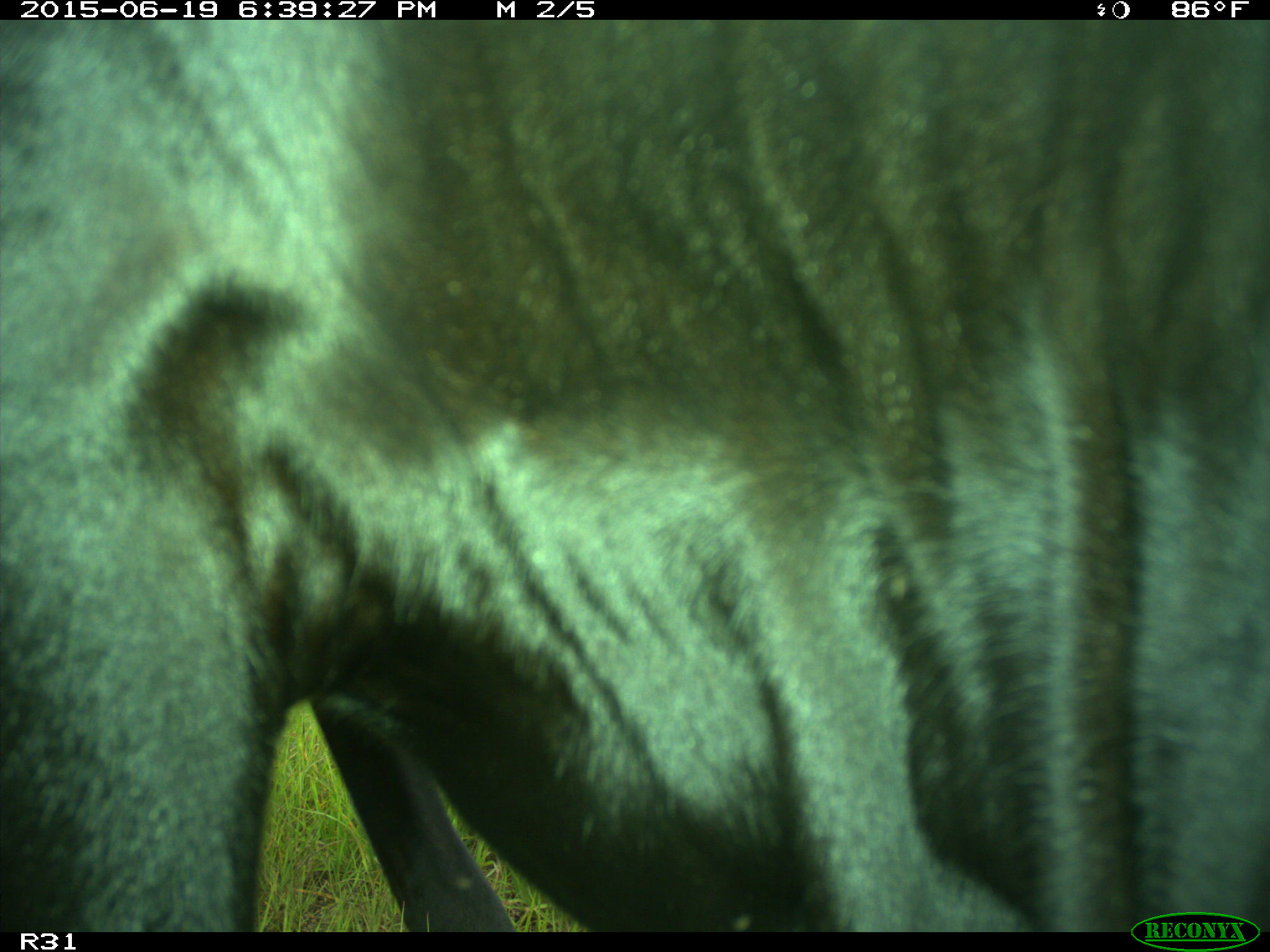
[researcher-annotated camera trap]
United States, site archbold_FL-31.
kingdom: Animalia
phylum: Chordata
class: Mammalia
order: Artiodactyla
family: Bovidae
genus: Bos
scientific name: Bos taurus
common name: domestic cow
Bos taurus (domestic cow).